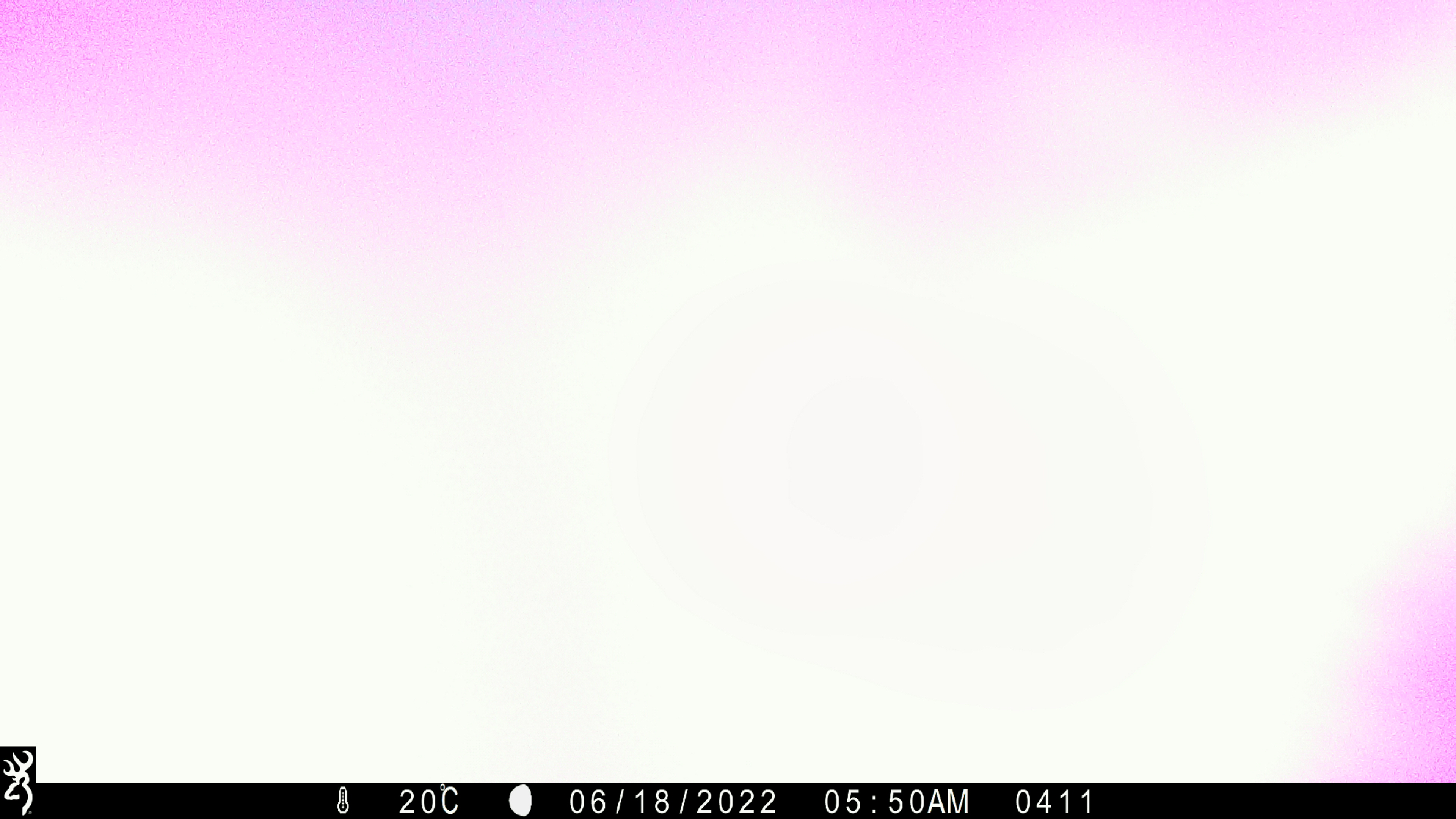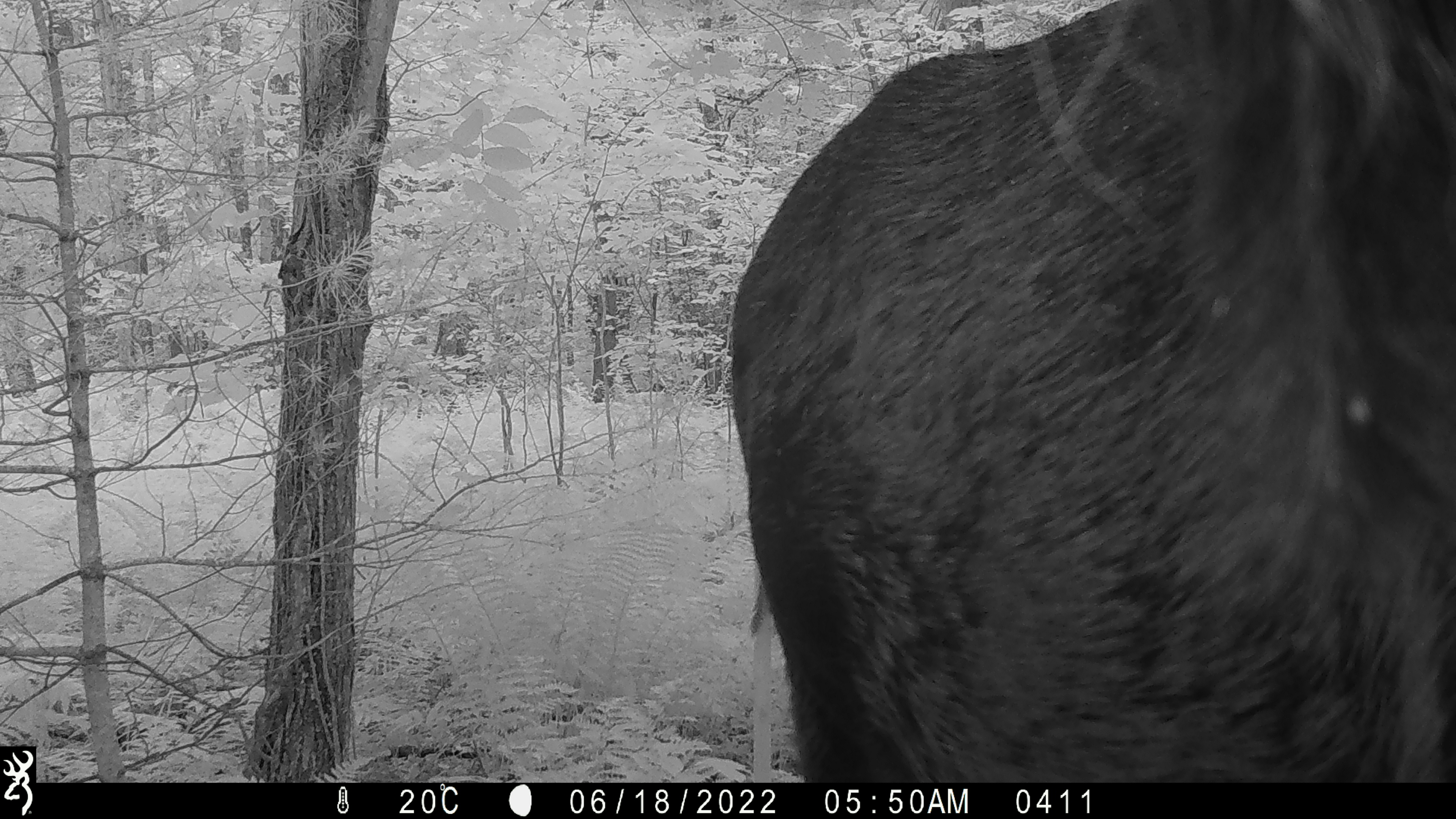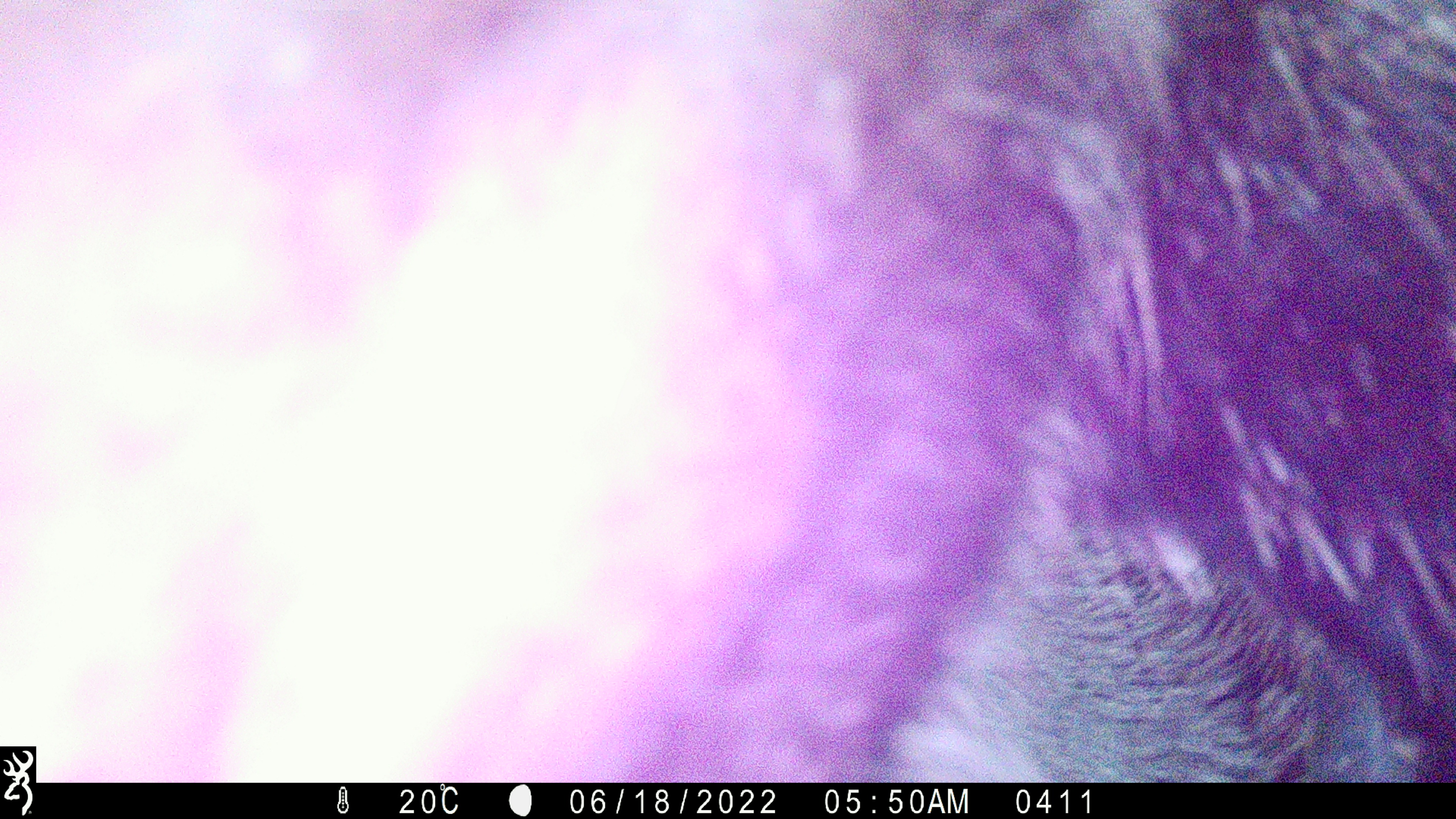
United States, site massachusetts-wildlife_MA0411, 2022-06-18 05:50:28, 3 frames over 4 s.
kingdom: Animalia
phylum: Chordata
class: Mammalia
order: Artiodactyla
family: Cervidae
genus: Alces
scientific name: Alces alces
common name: moose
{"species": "moose (Alces alces)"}